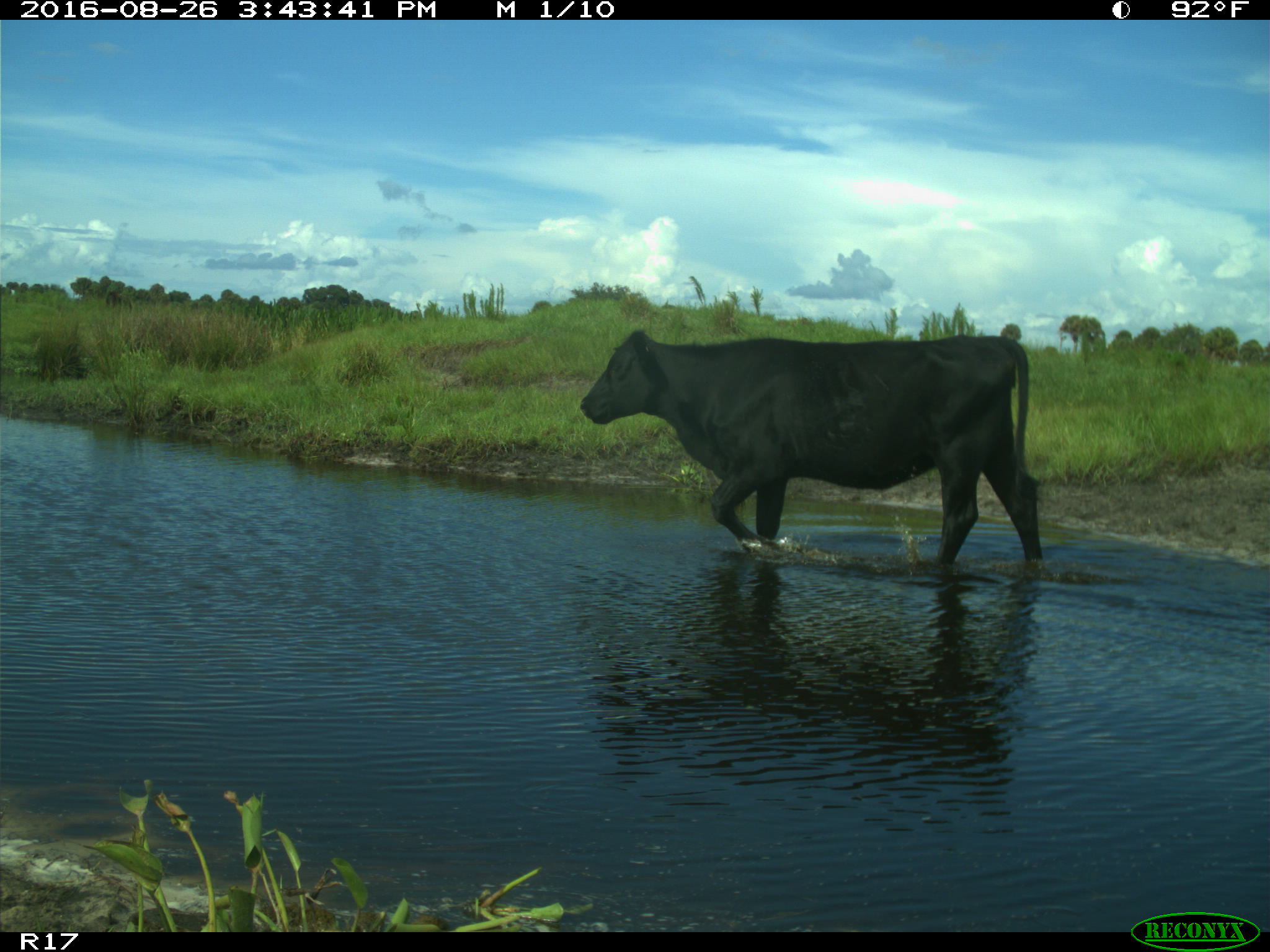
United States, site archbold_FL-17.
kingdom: Animalia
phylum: Chordata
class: Mammalia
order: Artiodactyla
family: Bovidae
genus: Bos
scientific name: Bos taurus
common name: domestic cow